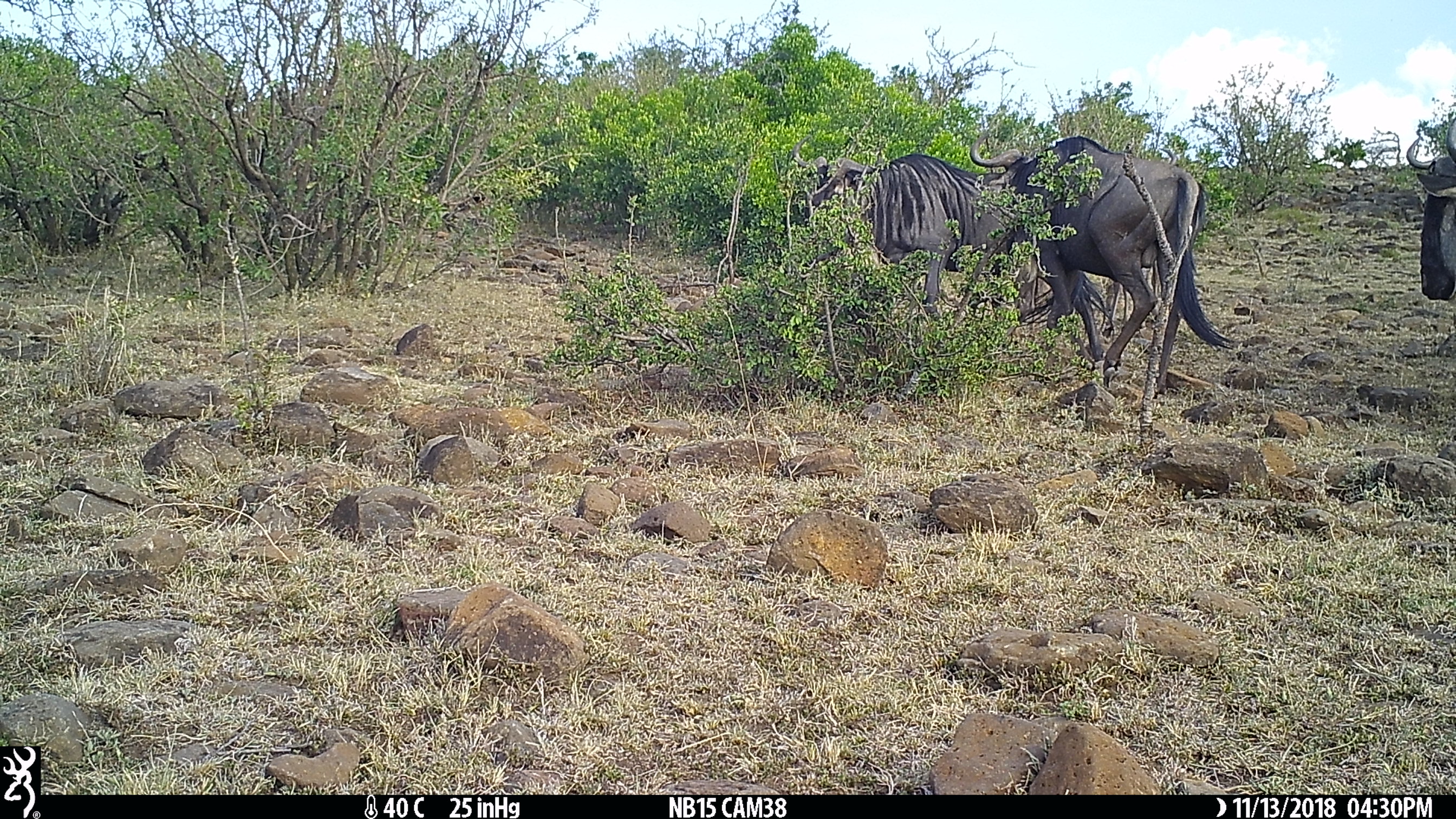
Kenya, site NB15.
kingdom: Animalia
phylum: Chordata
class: Mammalia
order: Artiodactyla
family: Bovidae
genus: Connochaetes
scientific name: Connochaetes taurinus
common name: blue wildebeest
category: wildebeest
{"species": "wildebeest (blue wildebeest) (Connochaetes taurinus)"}